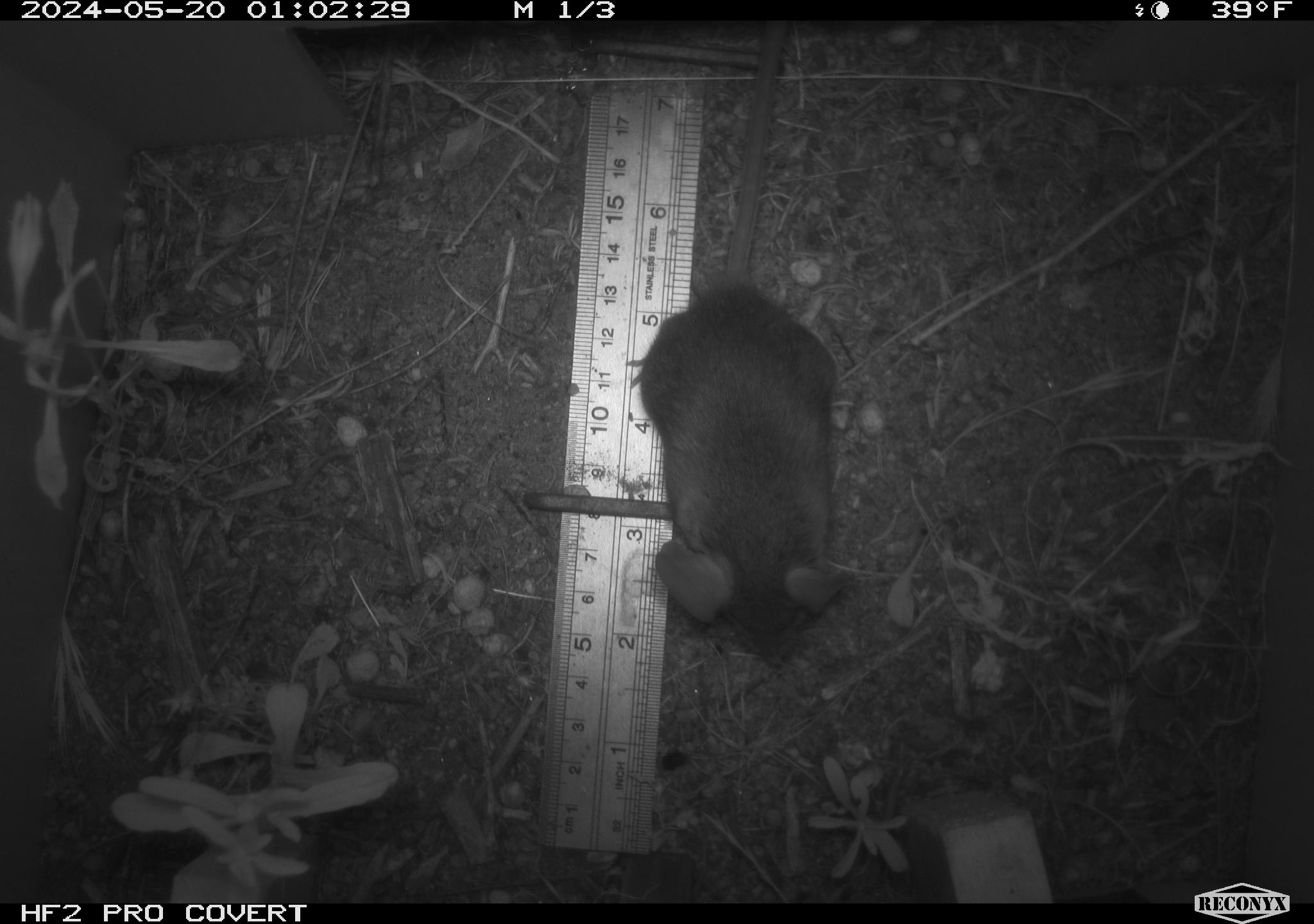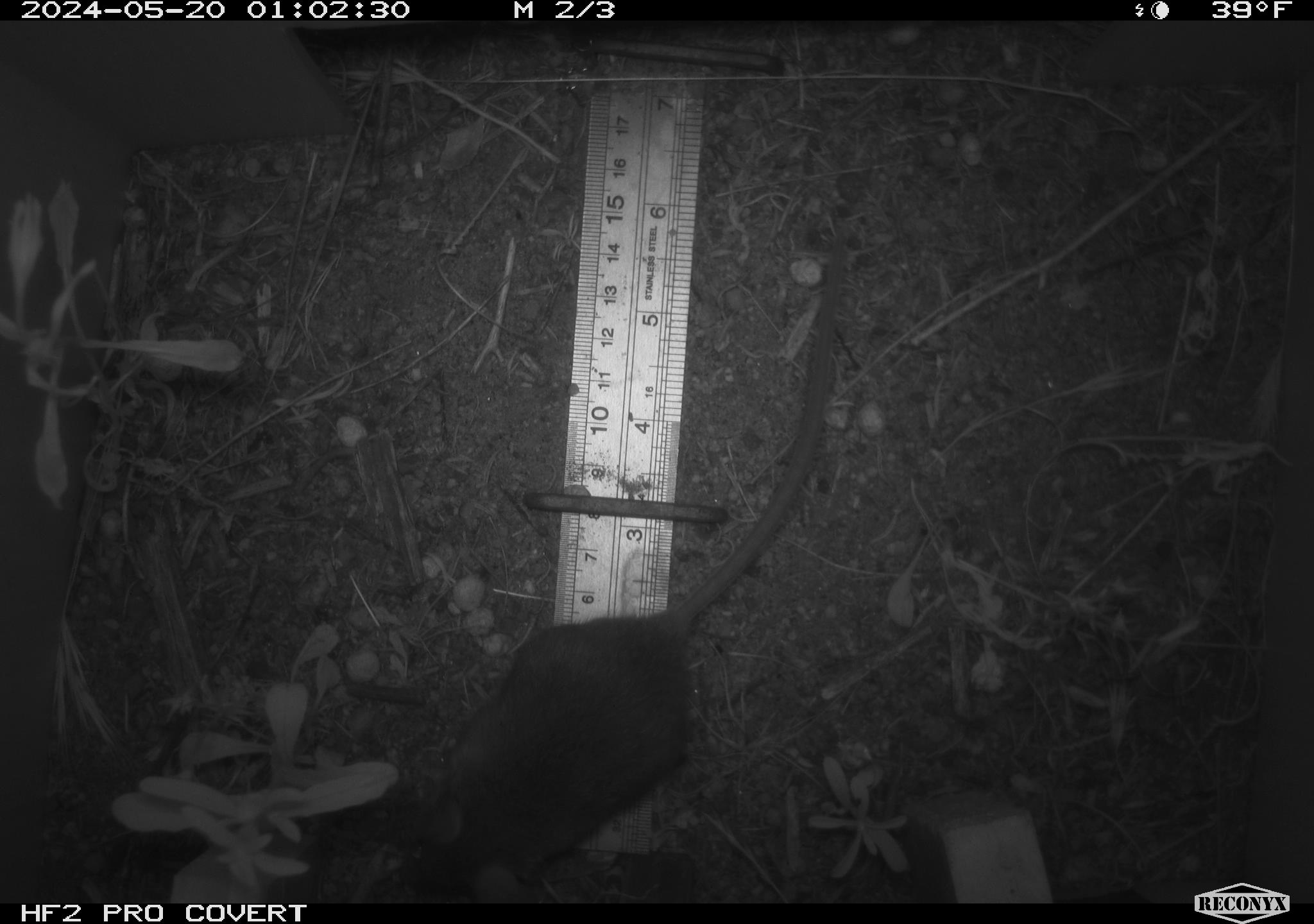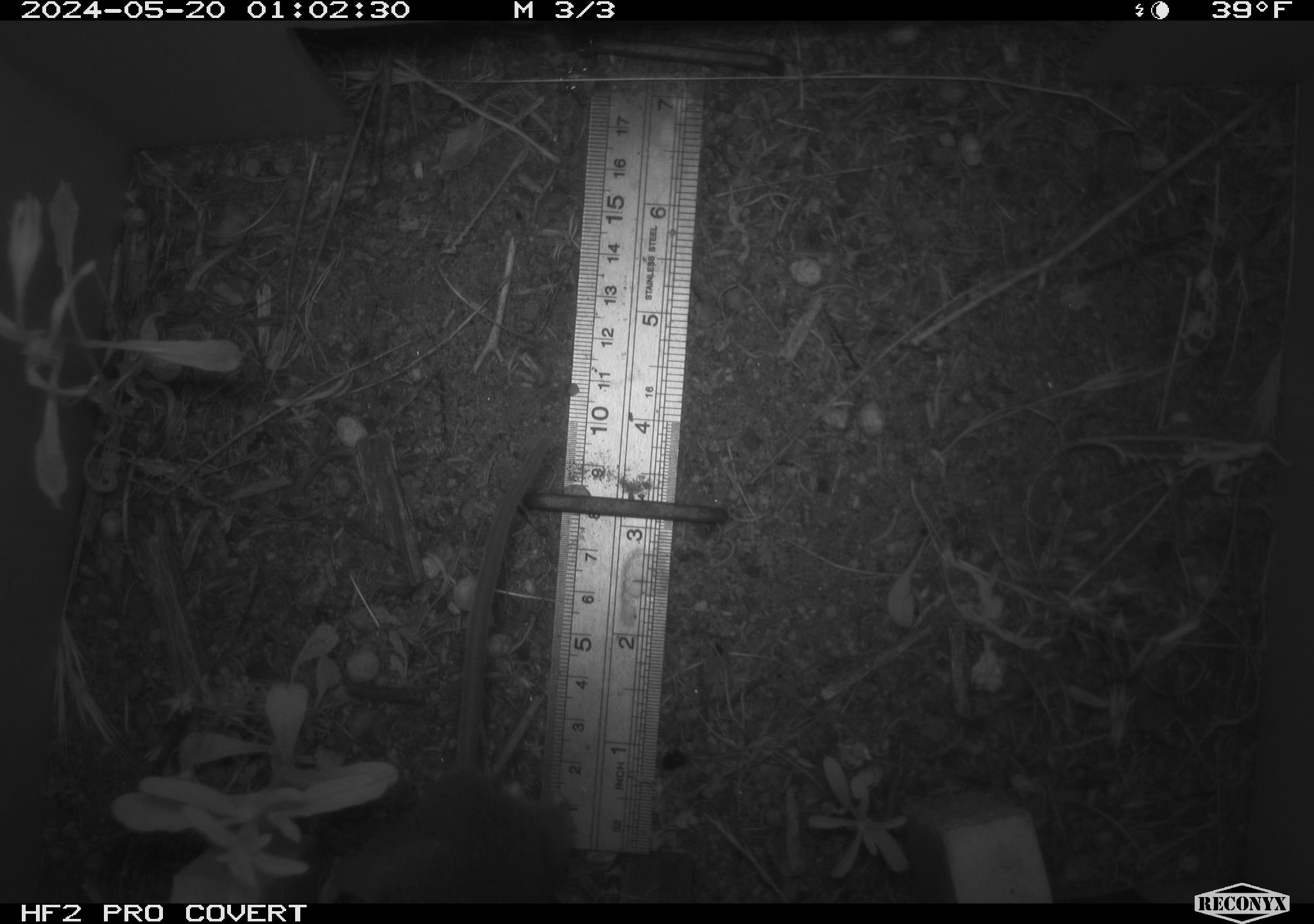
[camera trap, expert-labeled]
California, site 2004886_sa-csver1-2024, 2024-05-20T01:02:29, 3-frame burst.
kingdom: Animalia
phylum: Chordata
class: Mammalia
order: Rodentia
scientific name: Rodentia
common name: rodent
Rodent (Rodentia).